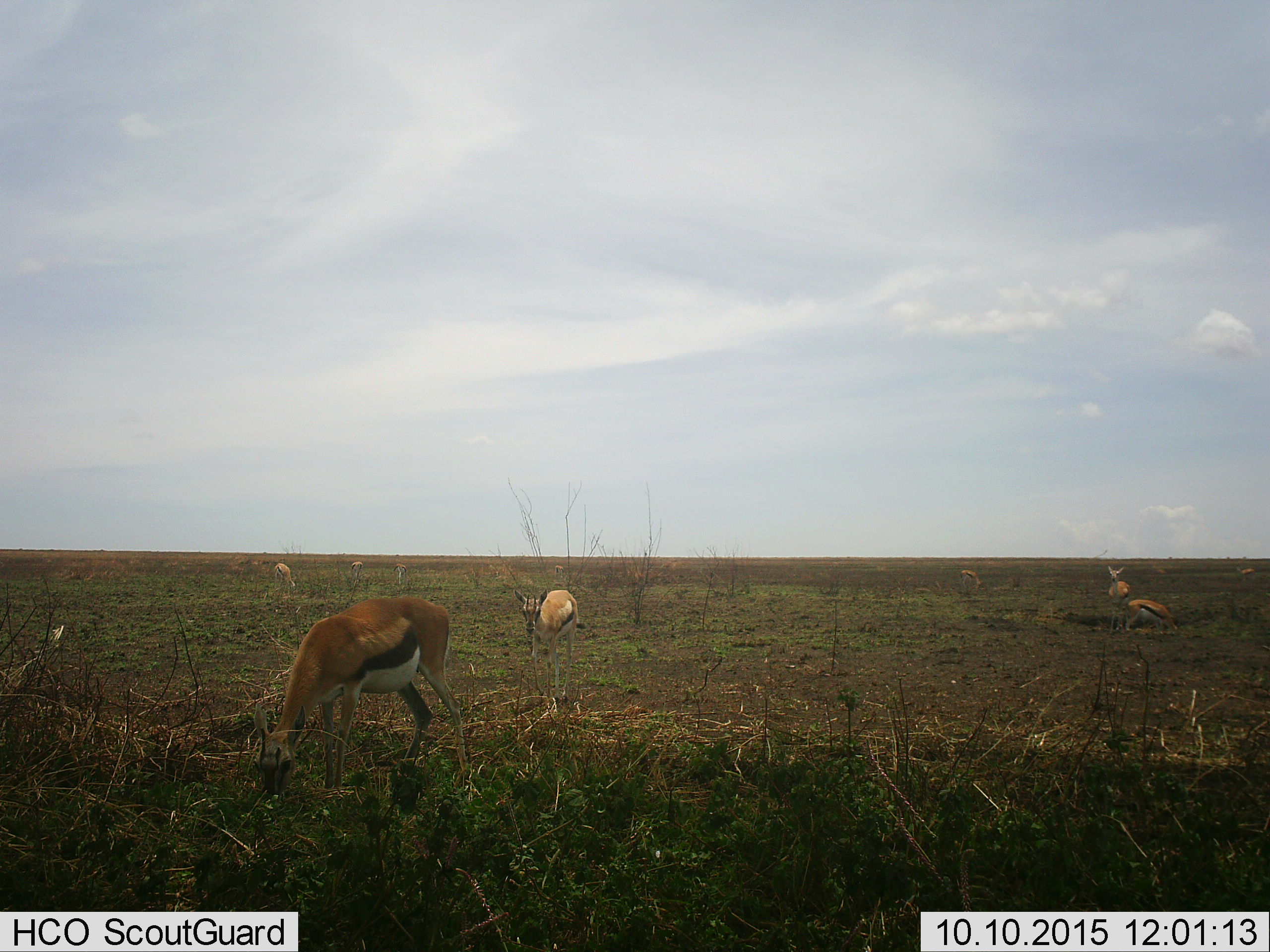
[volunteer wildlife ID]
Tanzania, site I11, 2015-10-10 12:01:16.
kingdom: Animalia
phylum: Chordata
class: Mammalia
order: Artiodactyla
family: Bovidae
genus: Eudorcas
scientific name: Eudorcas thomsonii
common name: thomson's gazelle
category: gazellethomsons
Gazellethomsons (thomson's gazelle) (Eudorcas thomsonii), count 7. Behavior (volunteer vote fractions): standing 78%, resting 11%, moving 11%, interacting 0%. Young present (vote fraction): 22%. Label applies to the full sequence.